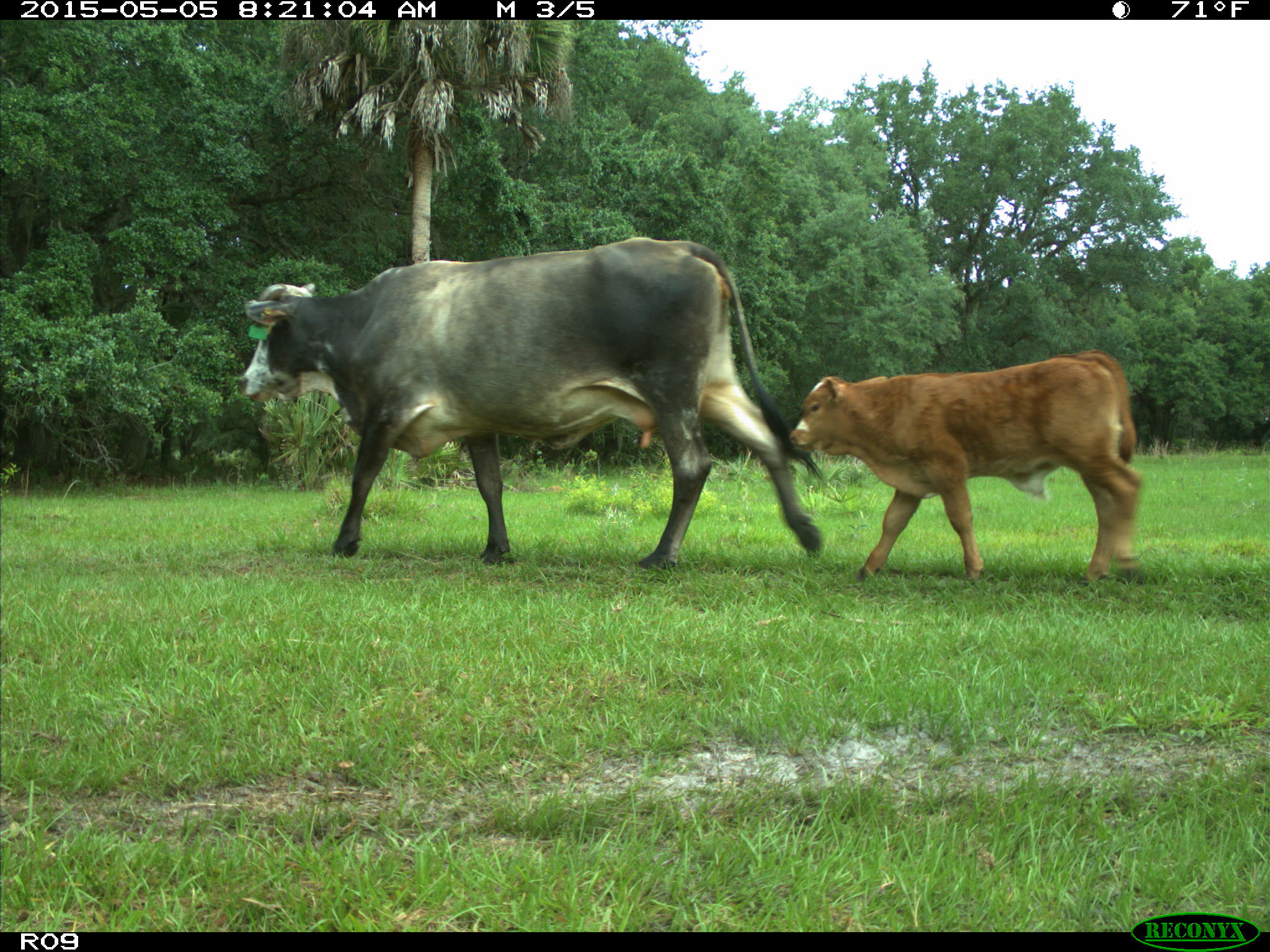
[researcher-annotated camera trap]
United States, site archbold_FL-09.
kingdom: Animalia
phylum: Chordata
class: Mammalia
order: Artiodactyla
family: Bovidae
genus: Bos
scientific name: Bos taurus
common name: domestic cow